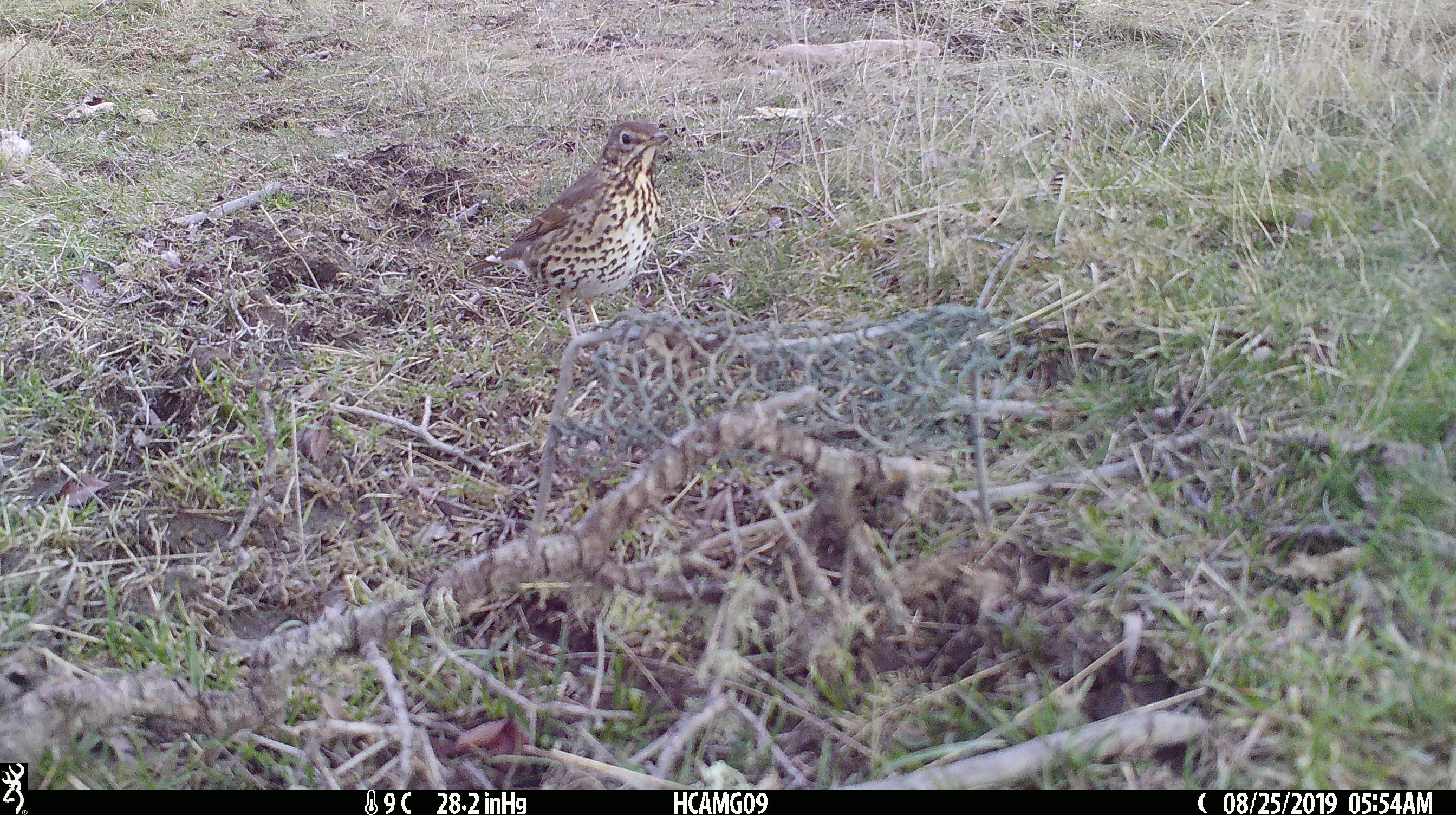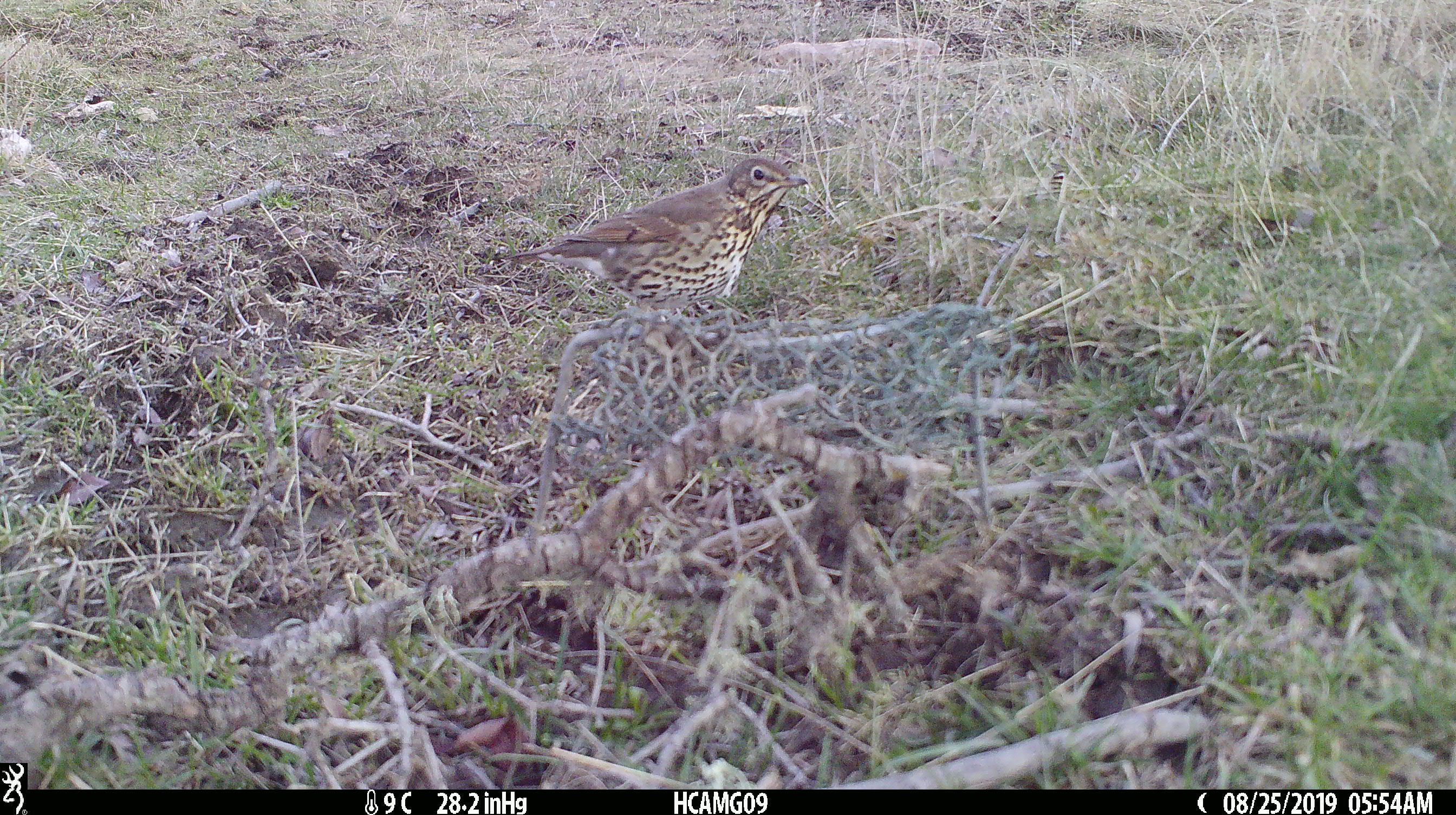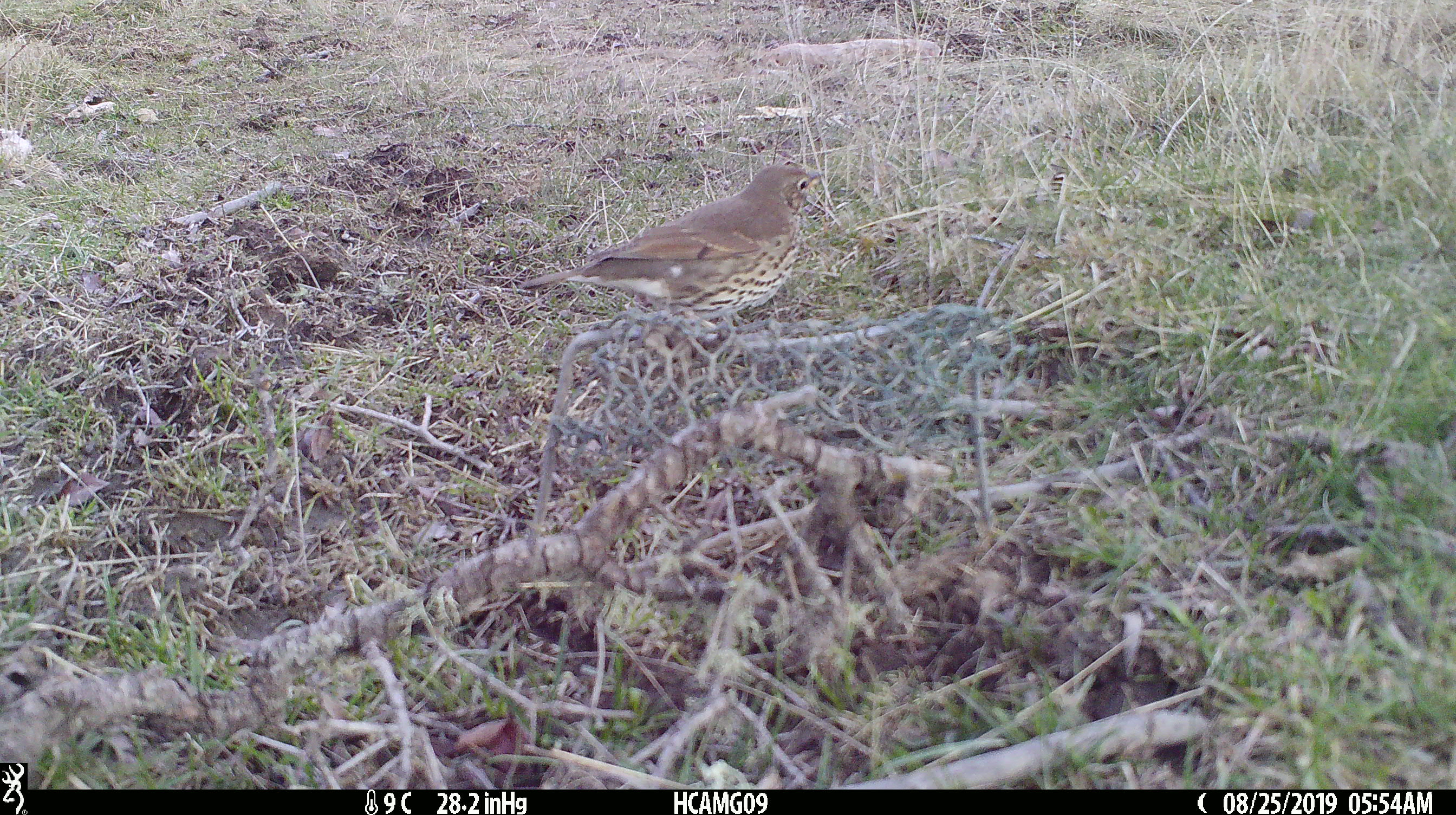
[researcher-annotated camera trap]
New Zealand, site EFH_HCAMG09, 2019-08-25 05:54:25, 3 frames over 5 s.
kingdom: Animalia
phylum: Chordata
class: Aves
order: Passeriformes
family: Turdidae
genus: Turdus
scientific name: Turdus philomelos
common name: song thrush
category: thrush